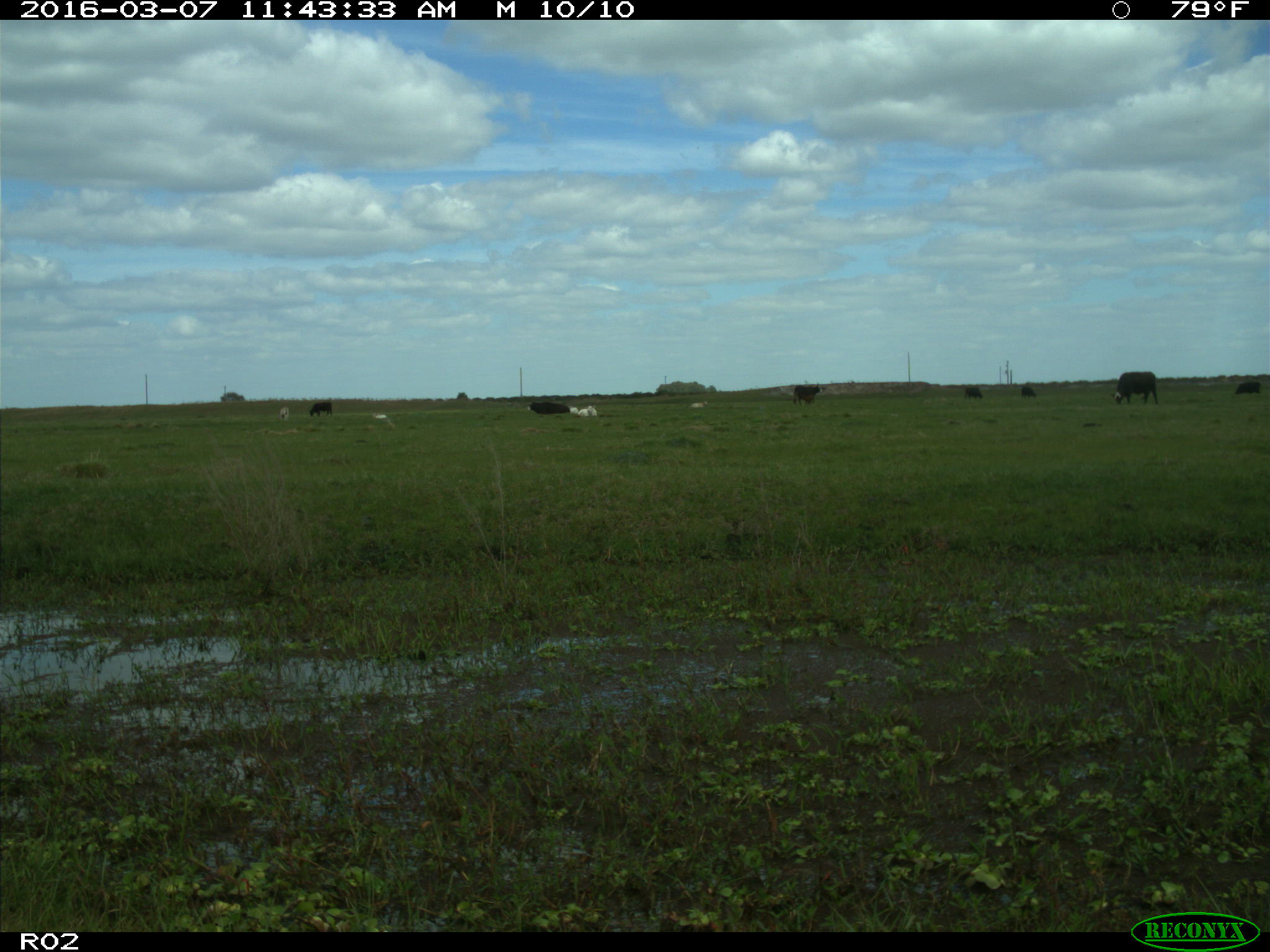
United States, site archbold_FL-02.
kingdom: Animalia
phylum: Chordata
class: Mammalia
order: Artiodactyla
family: Bovidae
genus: Bos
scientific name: Bos taurus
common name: domestic cow